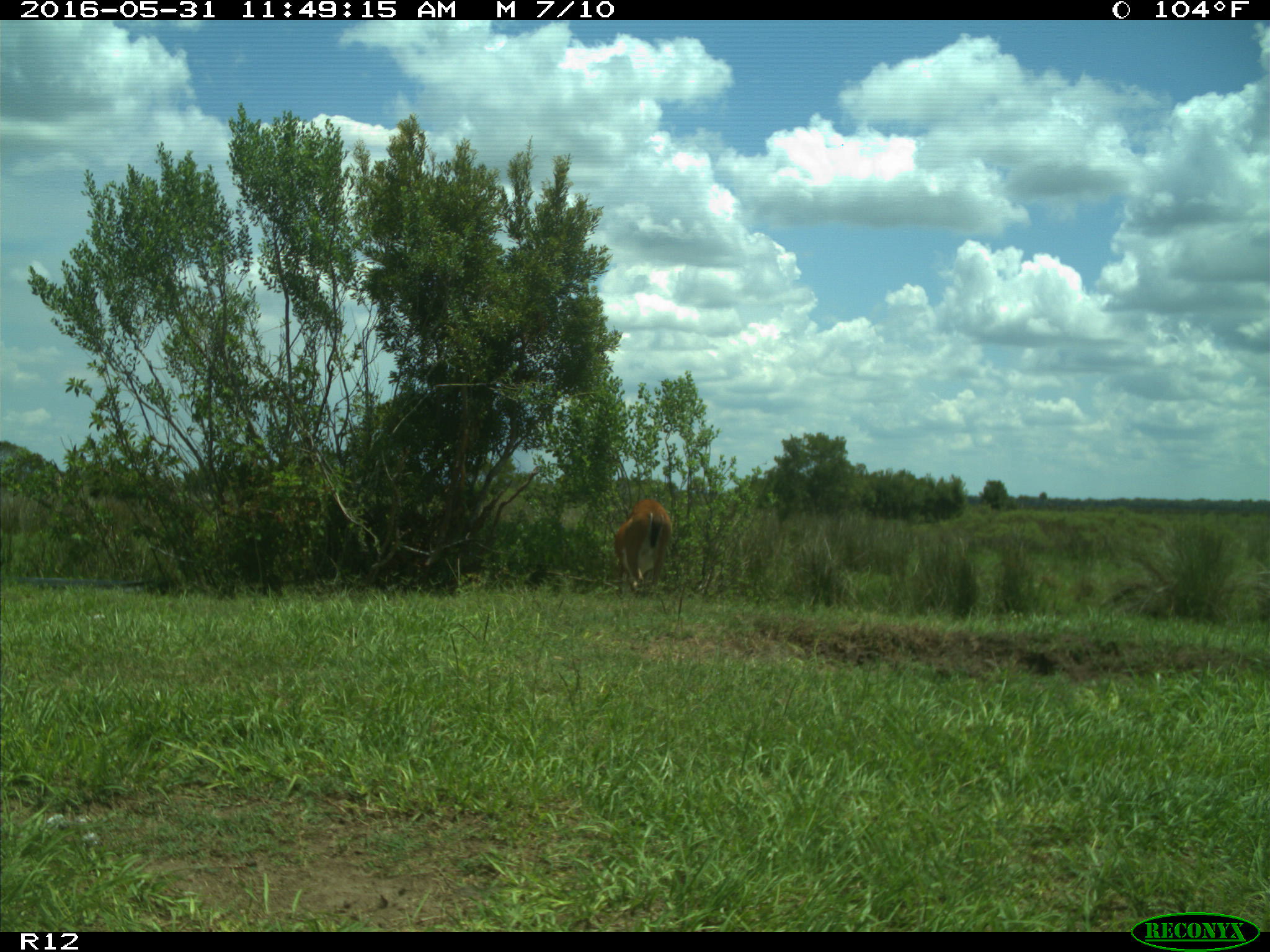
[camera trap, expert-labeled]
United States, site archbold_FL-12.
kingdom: Animalia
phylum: Chordata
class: Mammalia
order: Artiodactyla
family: Cervidae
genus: Odocoileus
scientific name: Odocoileus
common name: deer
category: unidentified deer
Unidentified deer (deer) (Odocoileus).